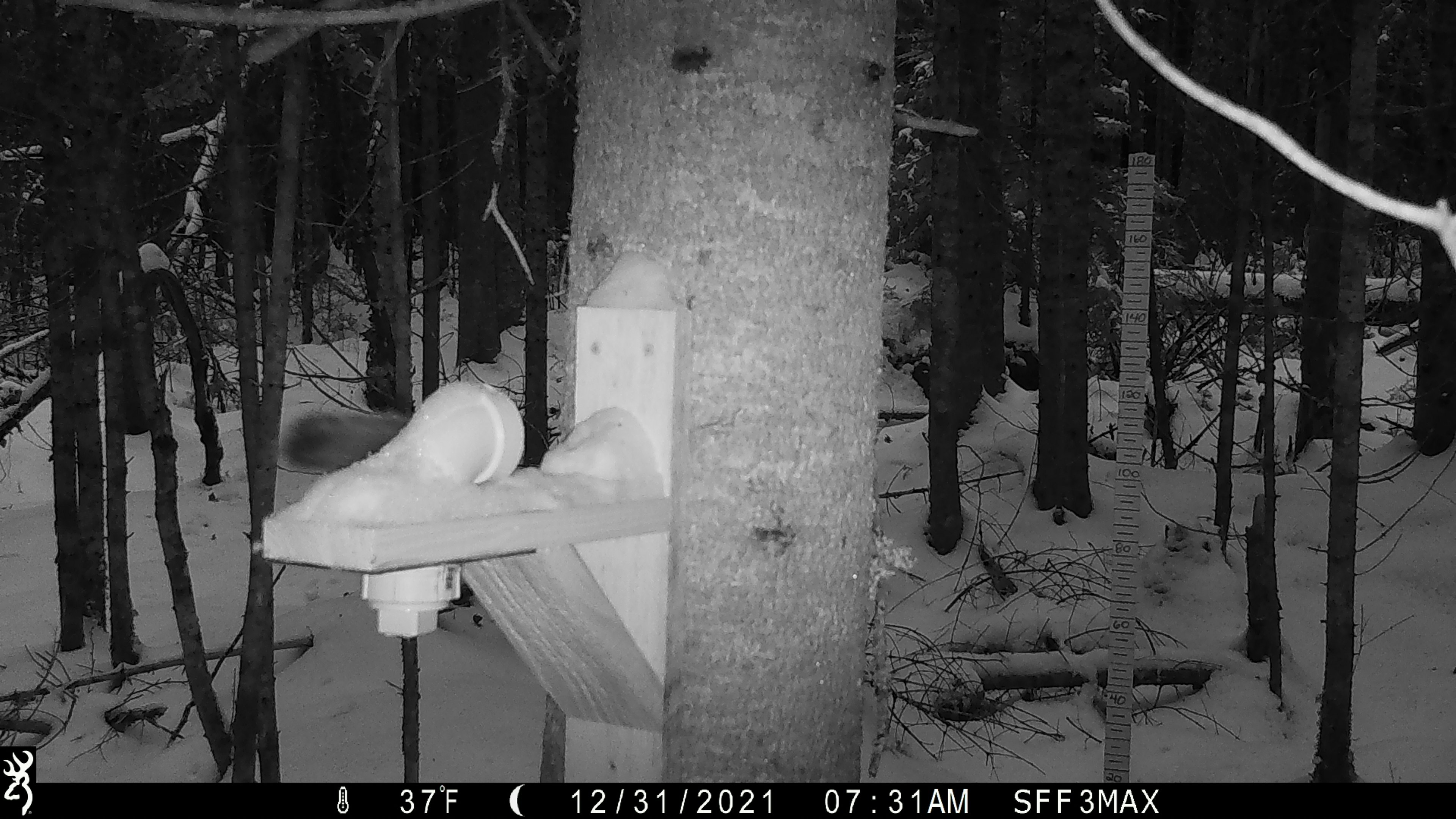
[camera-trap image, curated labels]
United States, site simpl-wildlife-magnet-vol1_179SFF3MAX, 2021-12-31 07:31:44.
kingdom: Animalia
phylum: Chordata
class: Mammalia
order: Rodentia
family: Sciuridae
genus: Tamiasciurus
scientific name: Tamiasciurus hudsonicus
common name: red squirrel